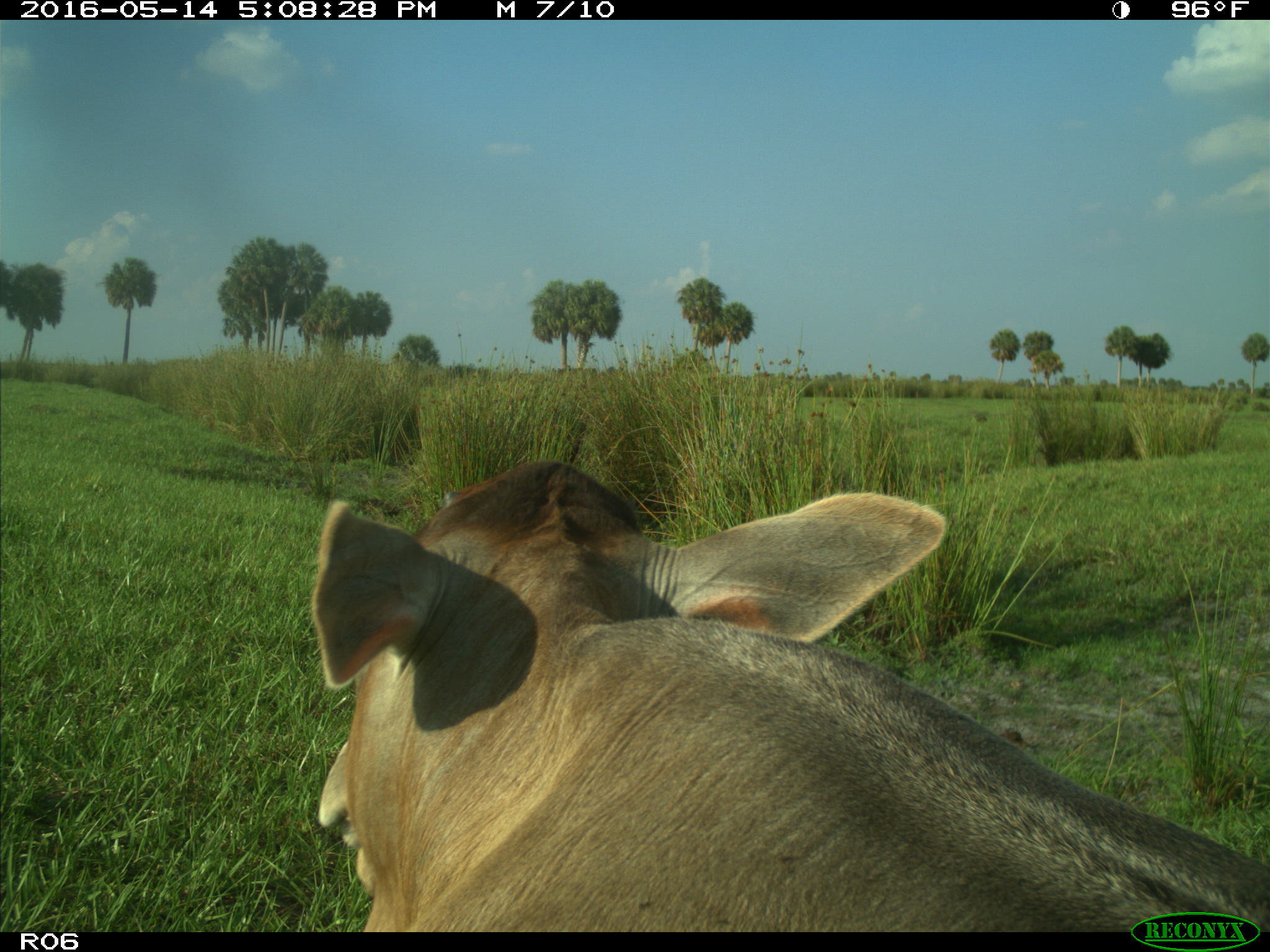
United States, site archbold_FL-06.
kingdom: Animalia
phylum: Chordata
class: Mammalia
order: Artiodactyla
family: Bovidae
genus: Bos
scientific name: Bos taurus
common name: domestic cow